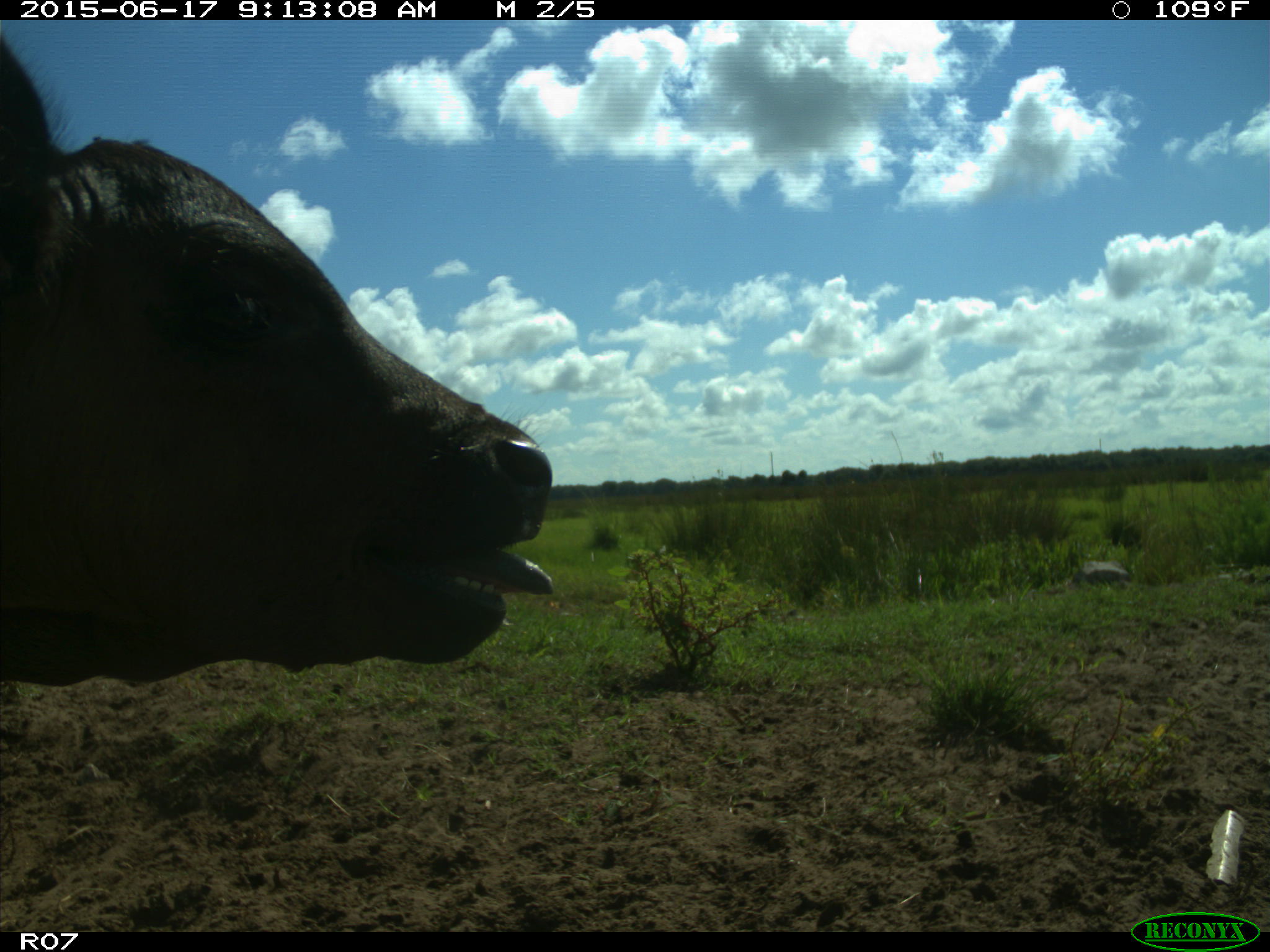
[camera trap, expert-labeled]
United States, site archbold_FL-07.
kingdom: Animalia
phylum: Chordata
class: Mammalia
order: Artiodactyla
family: Bovidae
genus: Bos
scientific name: Bos taurus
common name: domestic cow